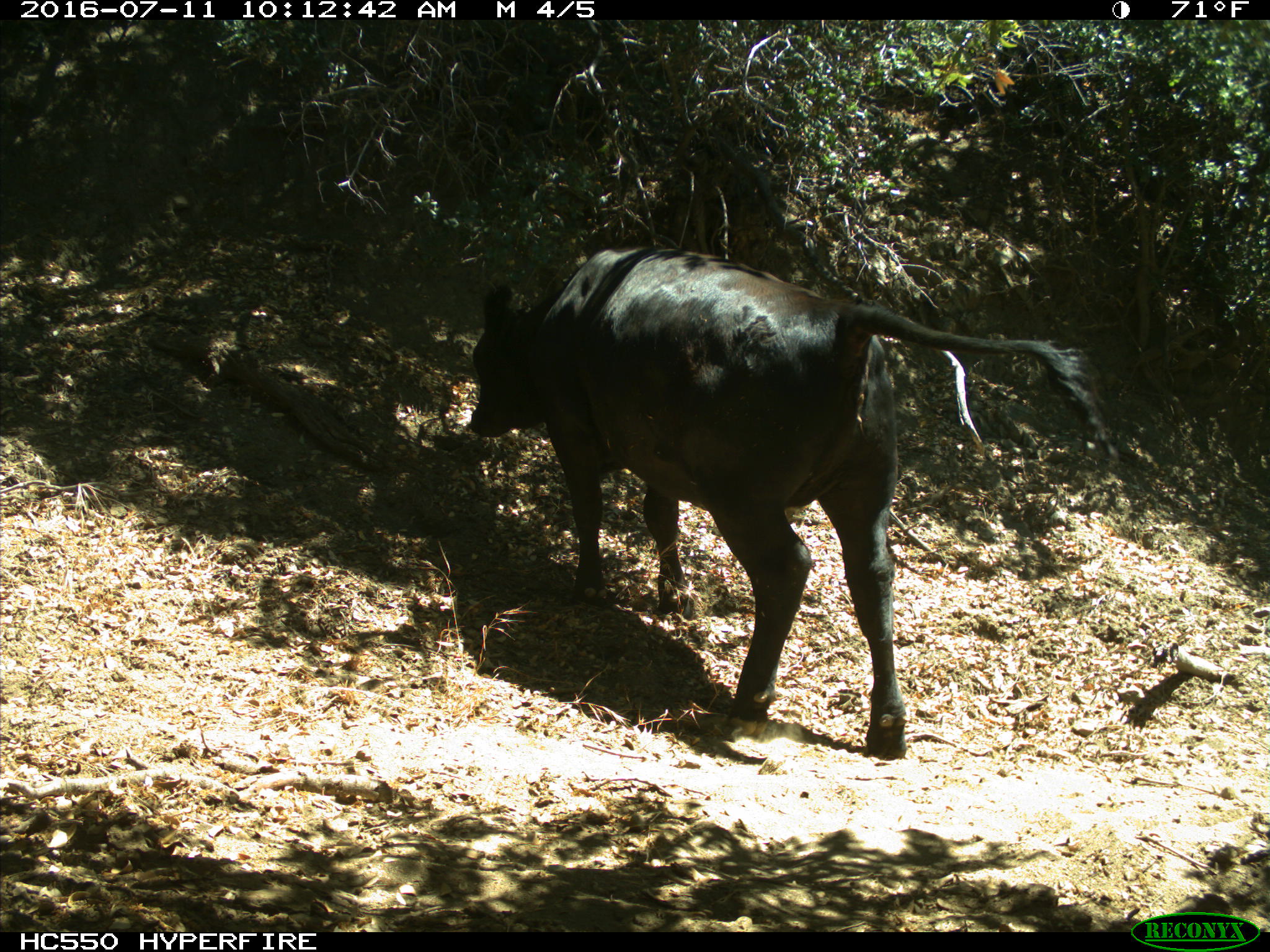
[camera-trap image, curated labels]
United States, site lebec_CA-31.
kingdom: Animalia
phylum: Chordata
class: Mammalia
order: Artiodactyla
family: Bovidae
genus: Bos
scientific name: Bos taurus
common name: domestic cow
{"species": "Bos taurus (domestic cow)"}